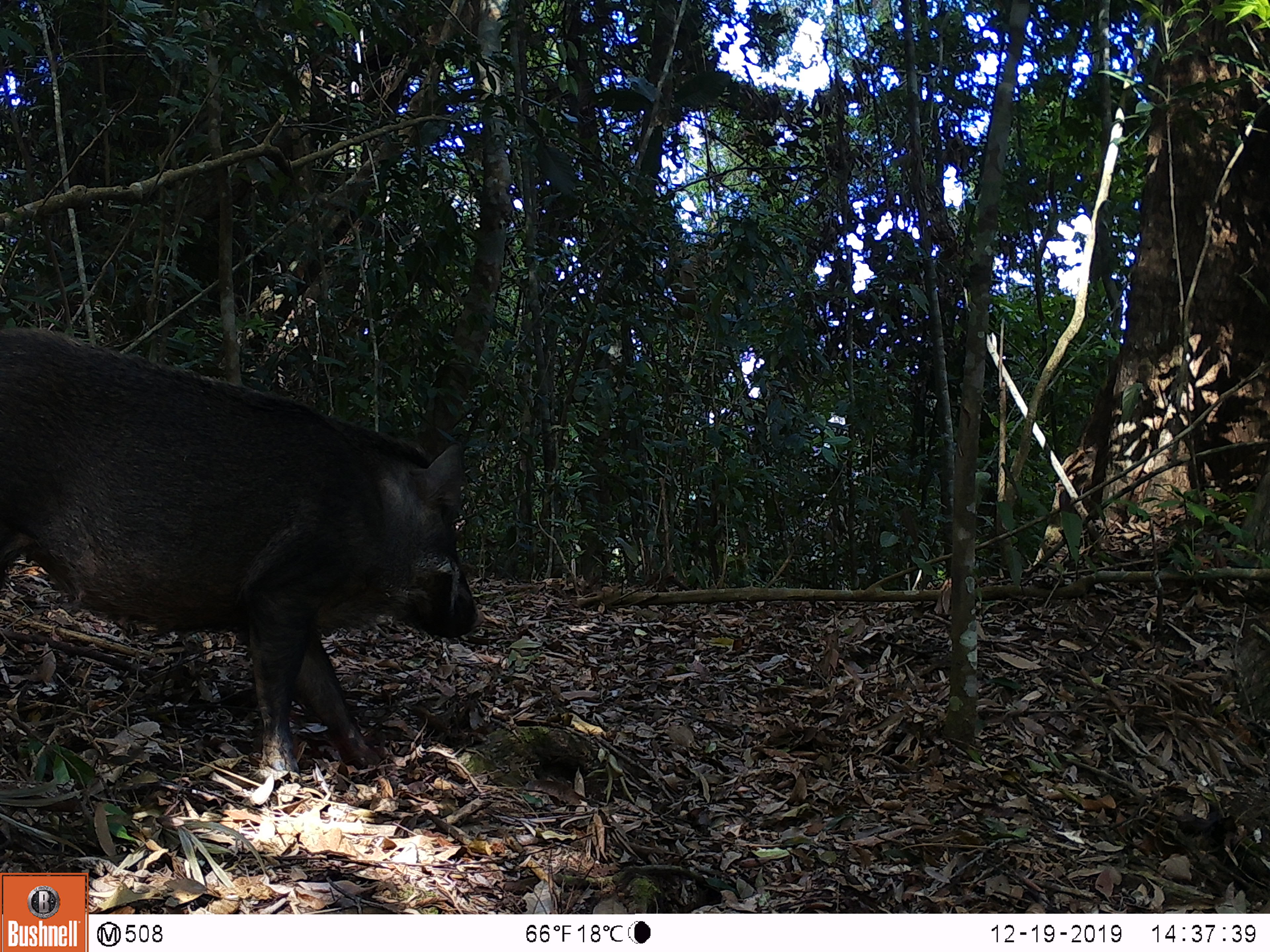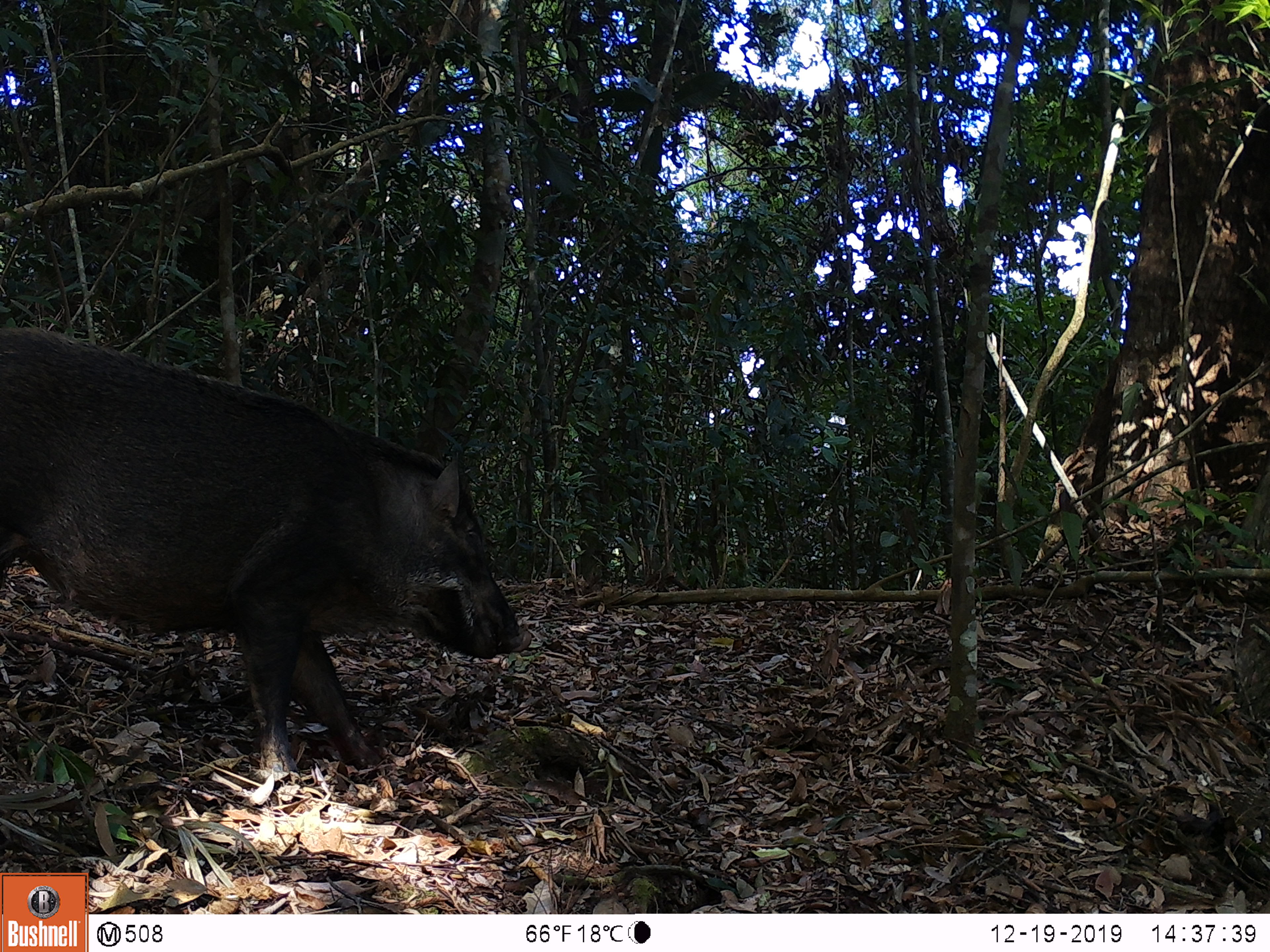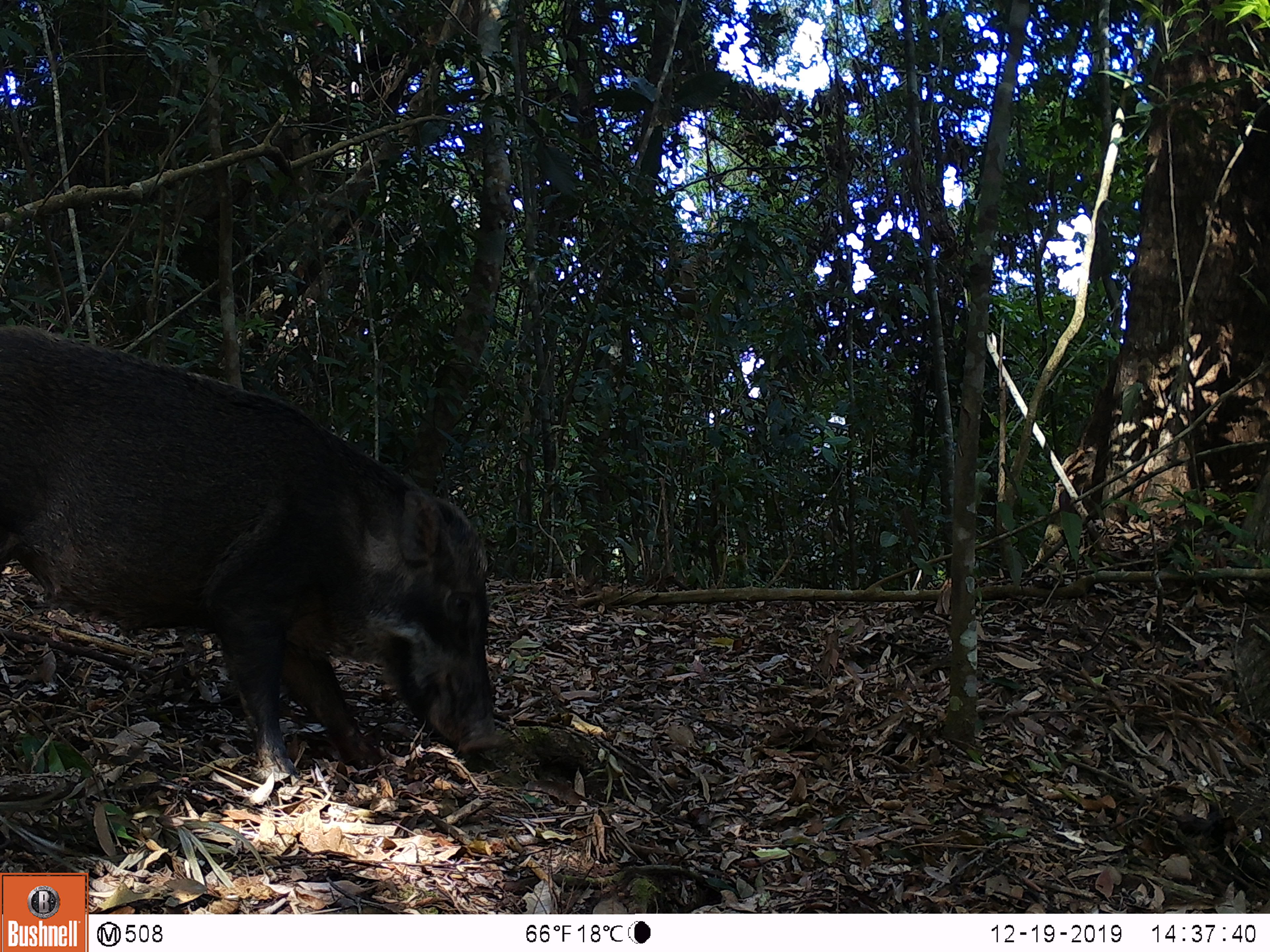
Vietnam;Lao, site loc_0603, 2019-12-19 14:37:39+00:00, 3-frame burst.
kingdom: Animalia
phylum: Chordata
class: Mammalia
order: Artiodactyla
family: Suidae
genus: Sus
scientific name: Sus scrofa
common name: eurasian wild pig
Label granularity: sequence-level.